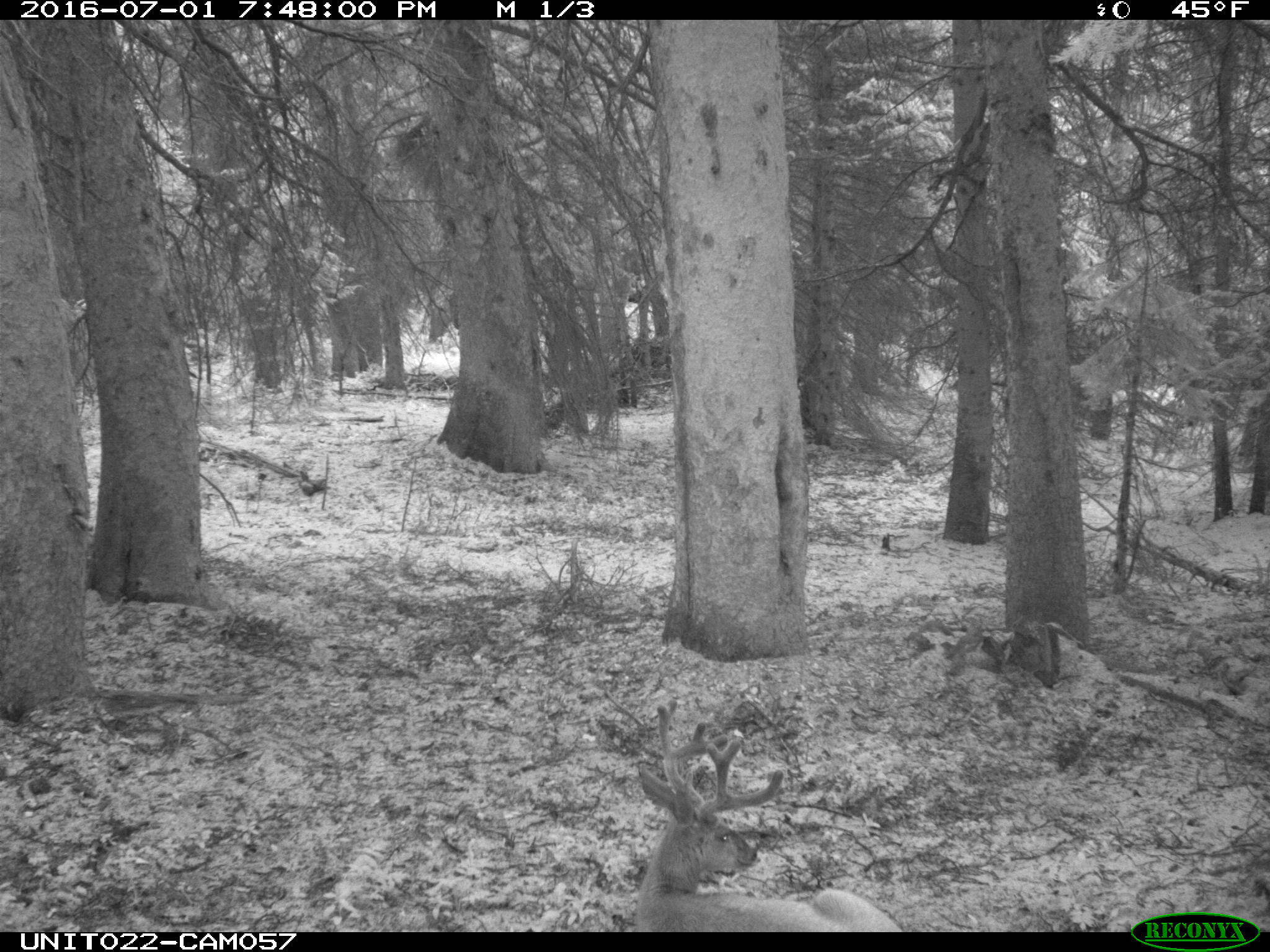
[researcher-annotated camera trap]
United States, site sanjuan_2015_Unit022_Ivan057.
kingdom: Animalia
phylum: Chordata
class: Mammalia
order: Artiodactyla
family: Cervidae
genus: Odocoileus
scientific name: Odocoileus hemionus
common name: mule deer